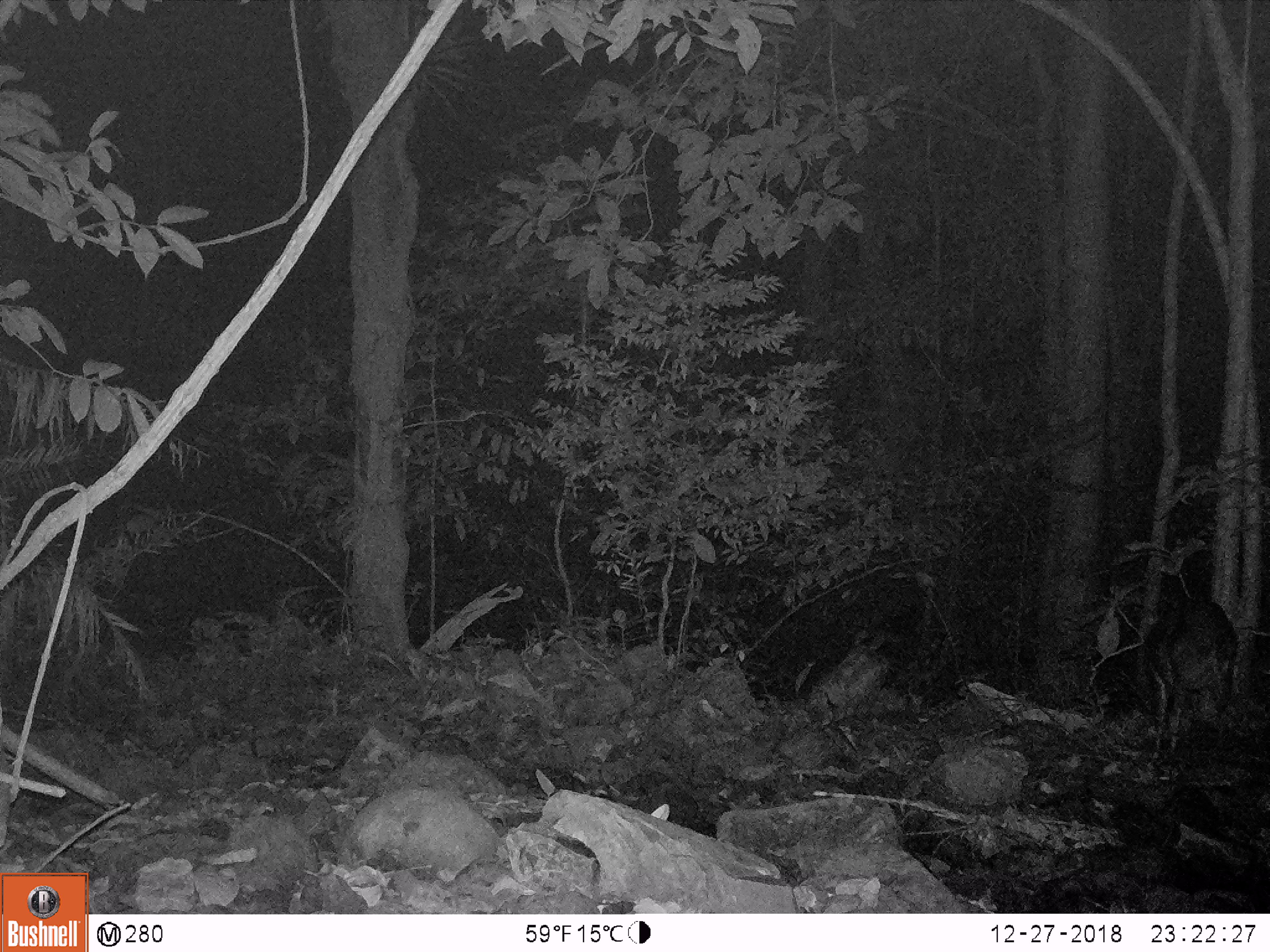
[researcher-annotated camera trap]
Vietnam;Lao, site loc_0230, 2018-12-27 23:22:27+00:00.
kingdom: Animalia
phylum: Chordata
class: Mammalia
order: Artiodactyla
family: Cervidae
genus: Muntiacus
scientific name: Muntiacus vuquangensis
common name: large-antlered muntjac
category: large antlered muntjac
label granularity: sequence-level